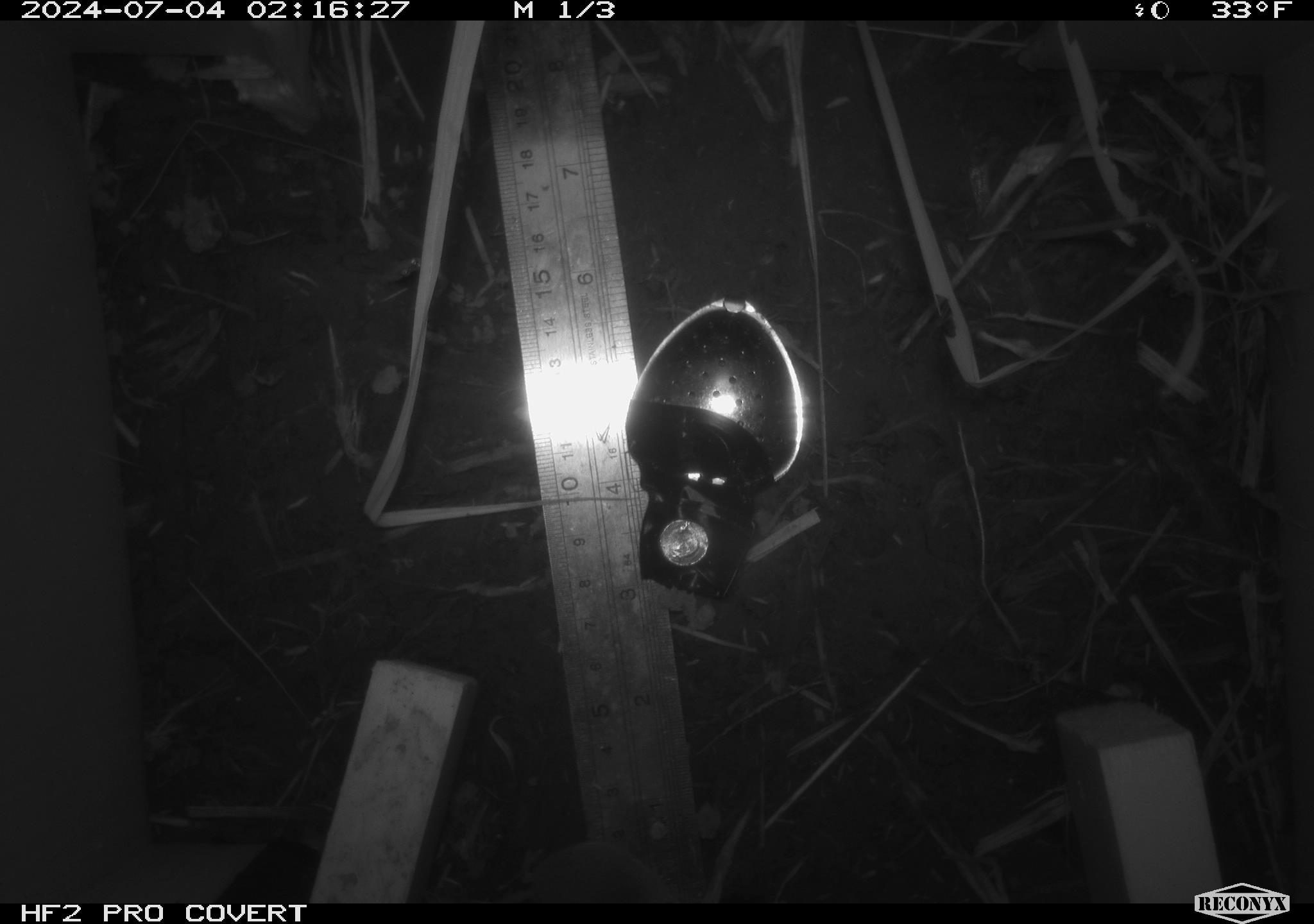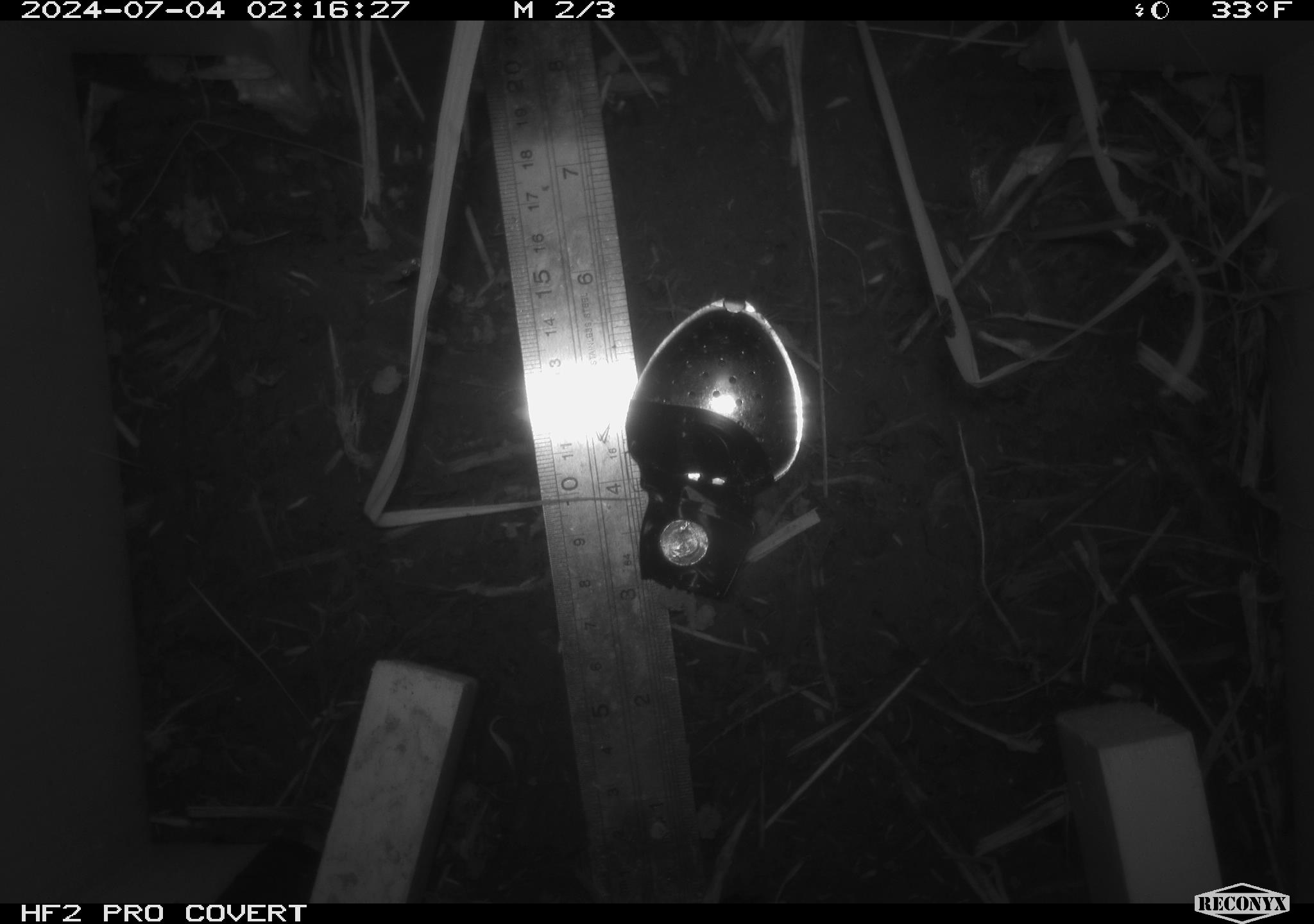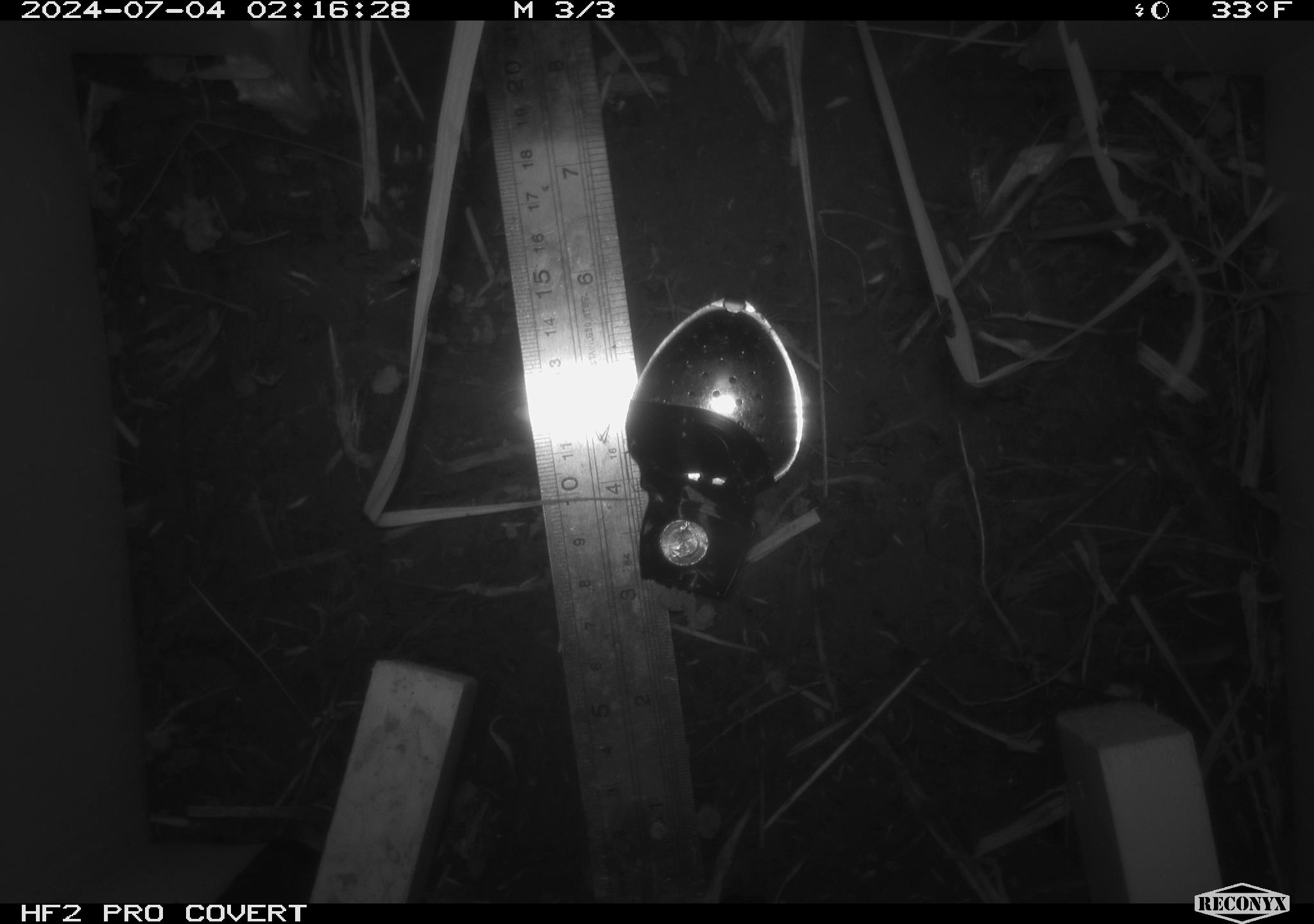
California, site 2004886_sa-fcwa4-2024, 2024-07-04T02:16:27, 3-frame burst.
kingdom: Animalia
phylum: Chordata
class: Mammalia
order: Rodentia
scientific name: Rodentia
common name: rodent